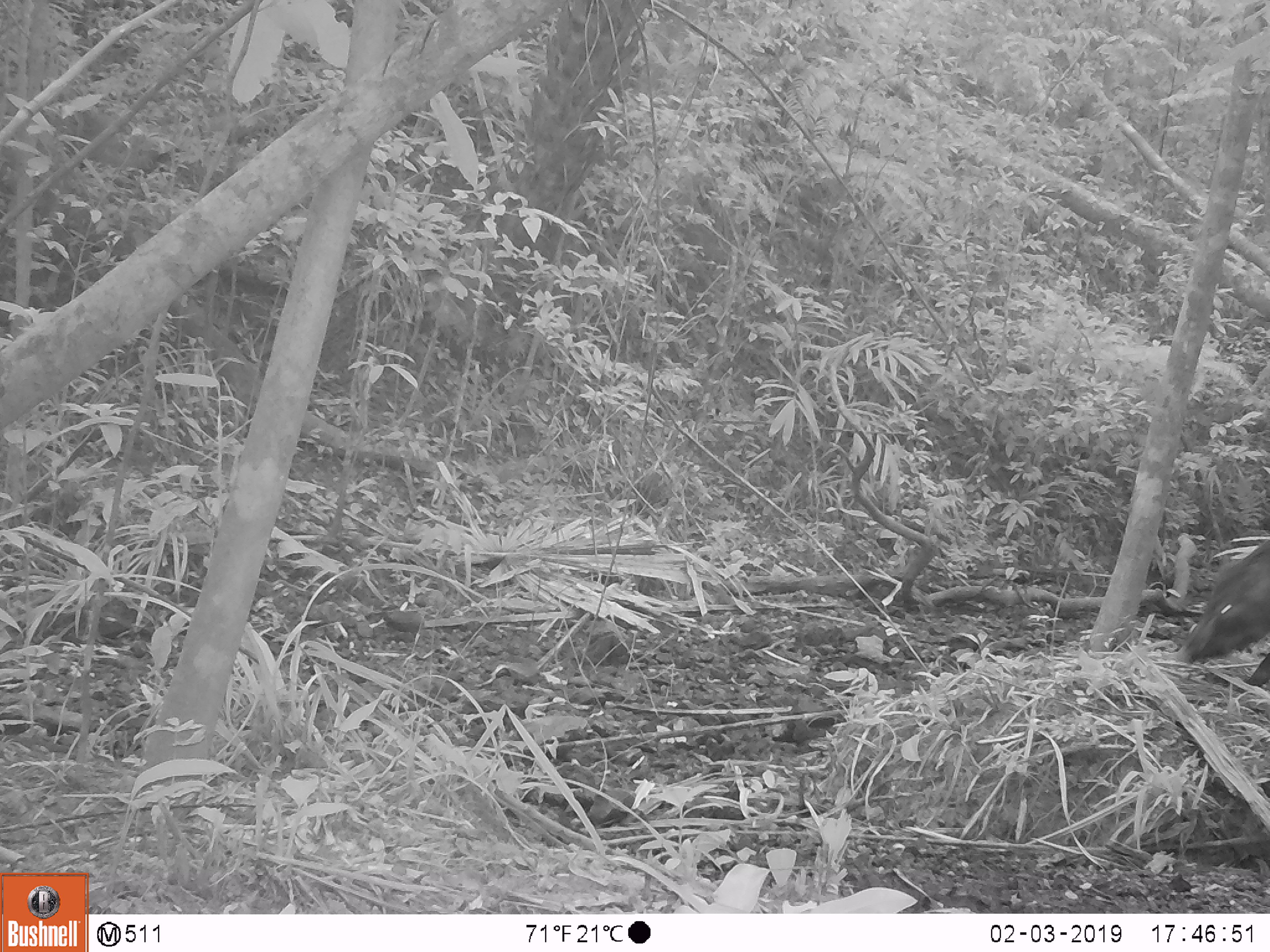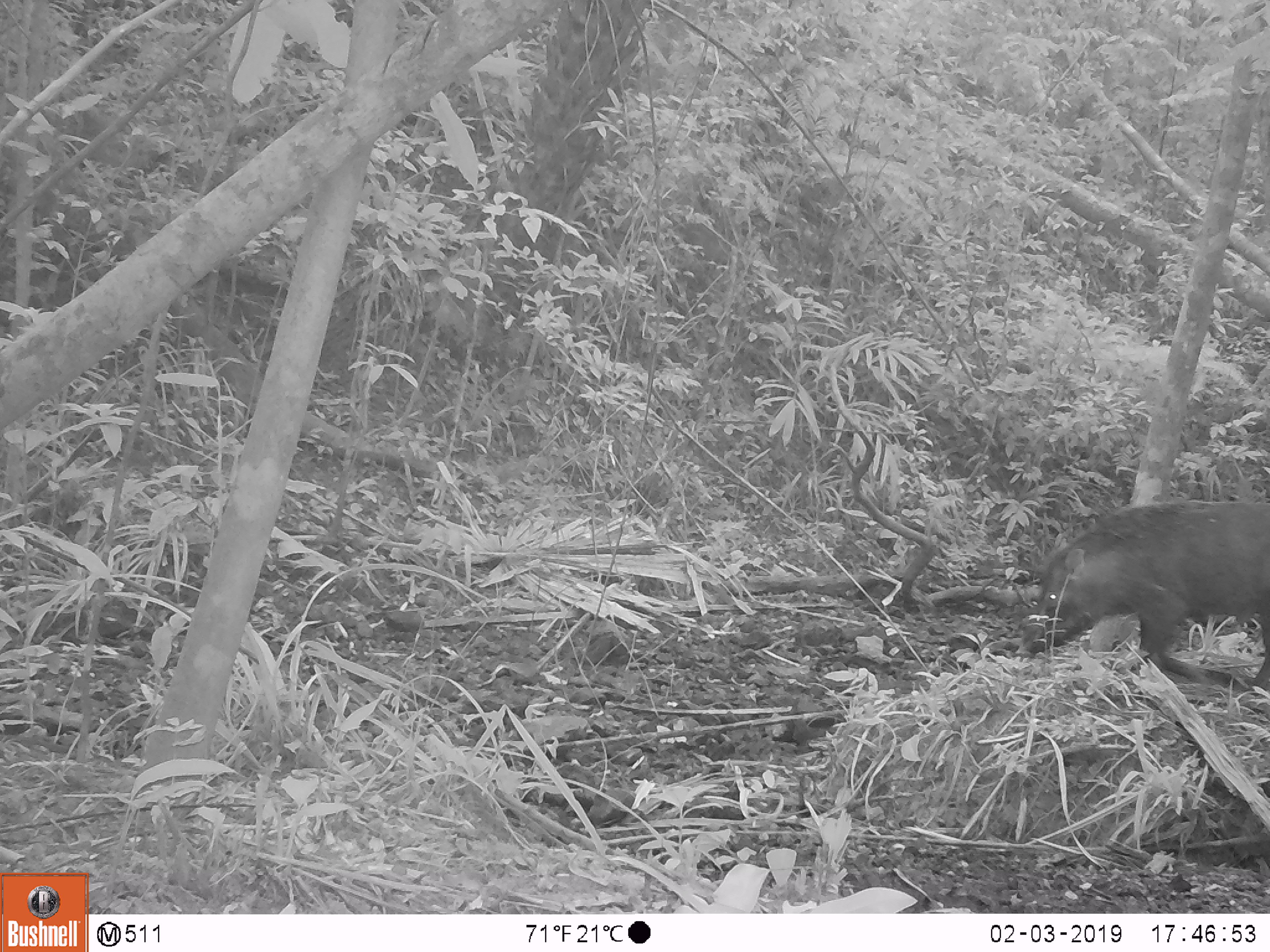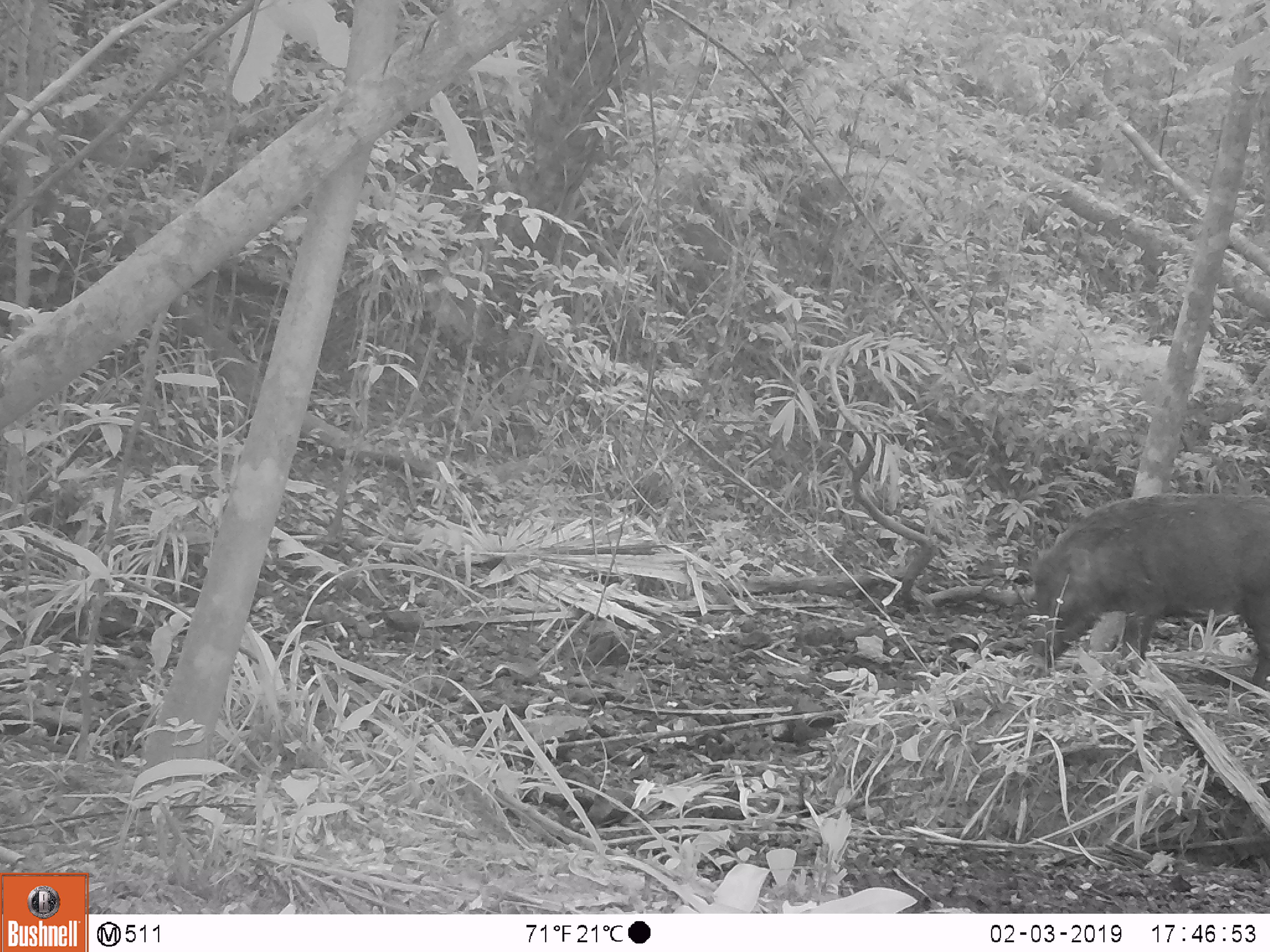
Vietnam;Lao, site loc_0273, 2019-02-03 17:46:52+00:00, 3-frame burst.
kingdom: Animalia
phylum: Chordata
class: Mammalia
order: Artiodactyla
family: Suidae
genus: Sus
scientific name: Sus scrofa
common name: eurasian wild pig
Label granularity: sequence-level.